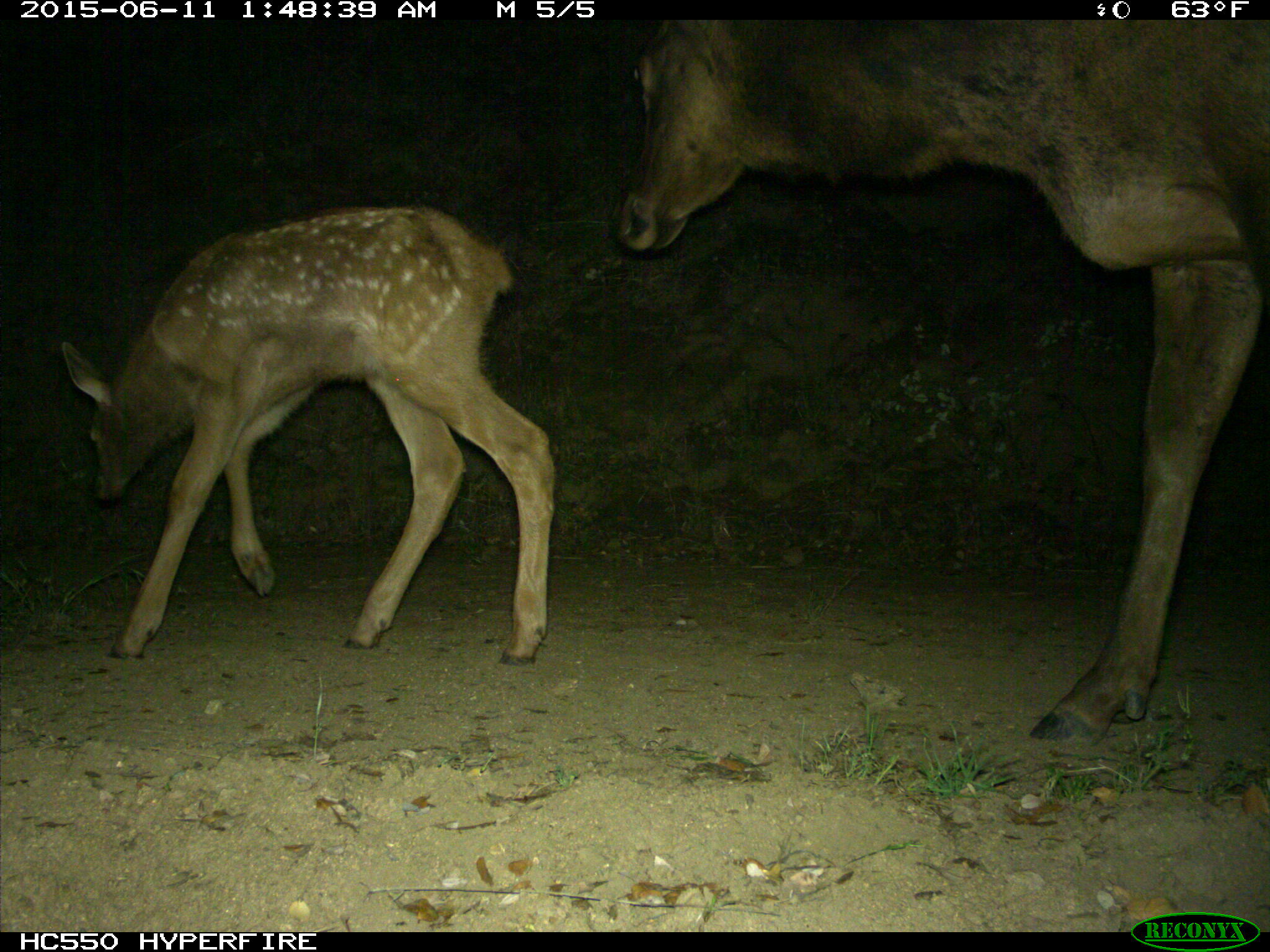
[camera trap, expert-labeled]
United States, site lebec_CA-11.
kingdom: Animalia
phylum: Chordata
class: Mammalia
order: Artiodactyla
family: Cervidae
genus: Cervus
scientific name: Cervus canadensis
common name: elk